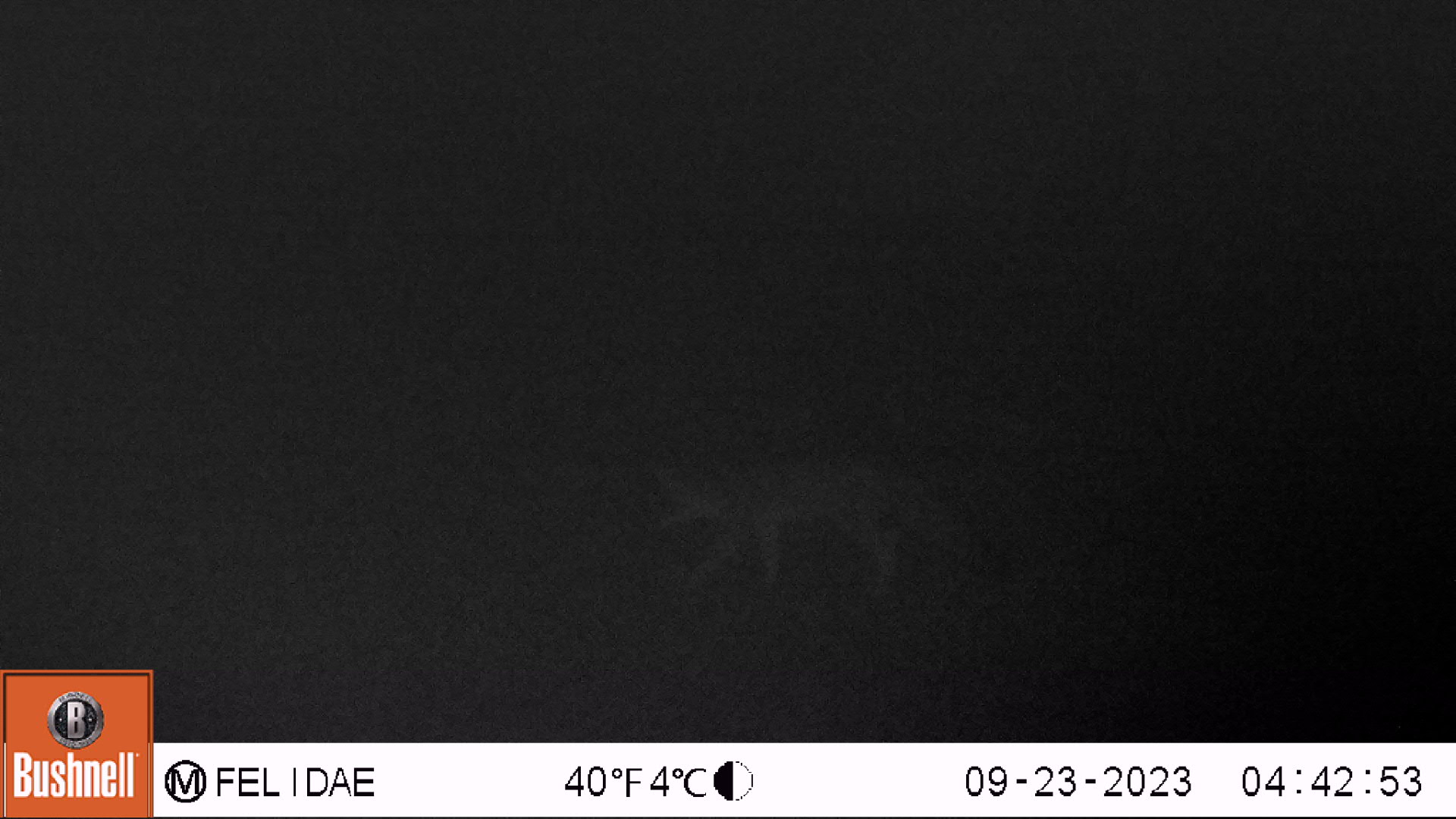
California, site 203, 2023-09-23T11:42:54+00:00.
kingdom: Animalia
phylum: Chordata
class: Mammalia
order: Carnivora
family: Canidae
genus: Urocyon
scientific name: Urocyon cinereoargenteus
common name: gray fox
Gray fox (Urocyon cinereoargenteus).